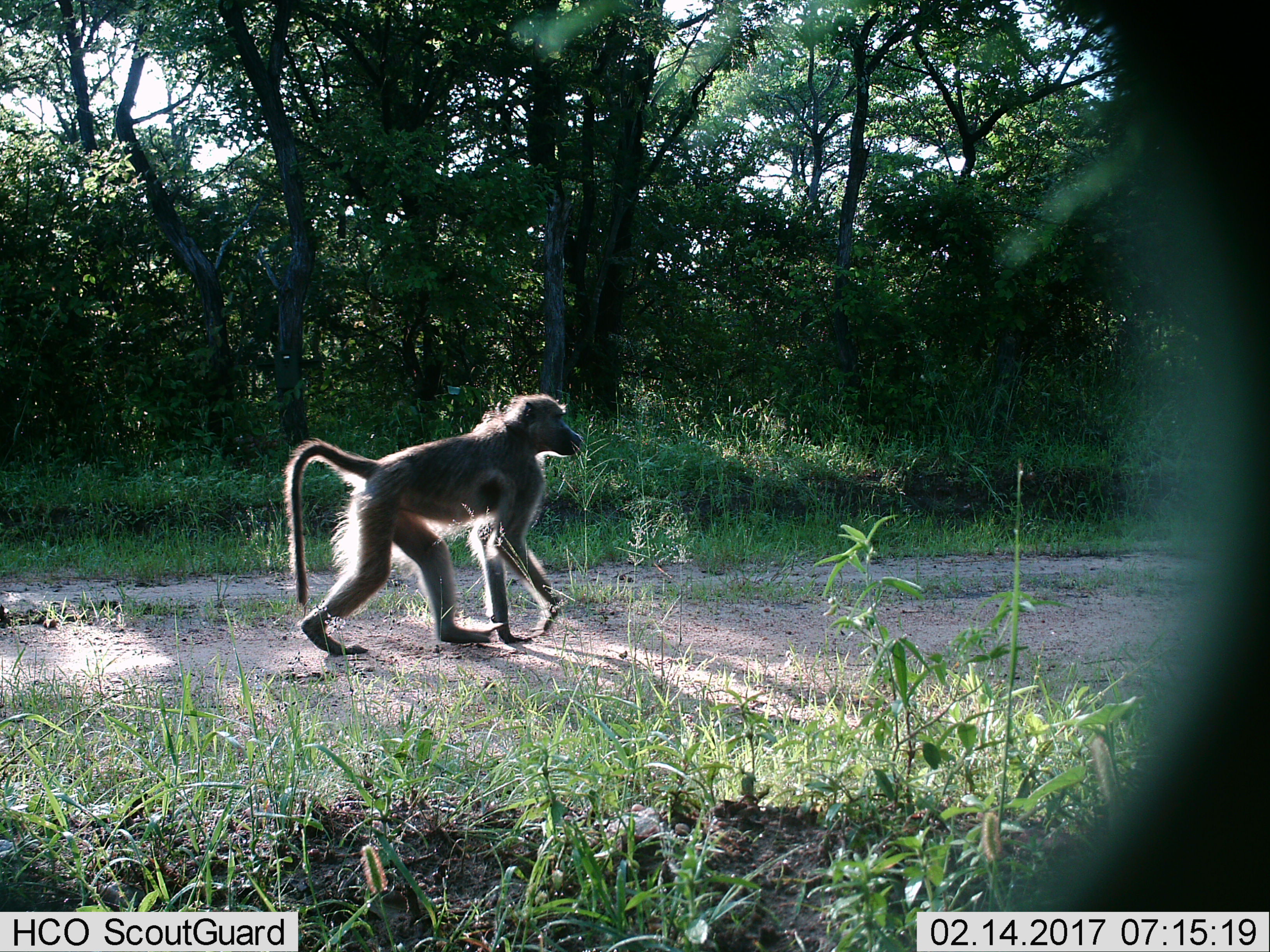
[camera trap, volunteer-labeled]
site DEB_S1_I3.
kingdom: Animalia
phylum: Chordata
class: Mammalia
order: Primates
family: Cercopithecidae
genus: Papio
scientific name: Papio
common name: baboon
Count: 1.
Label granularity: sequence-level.